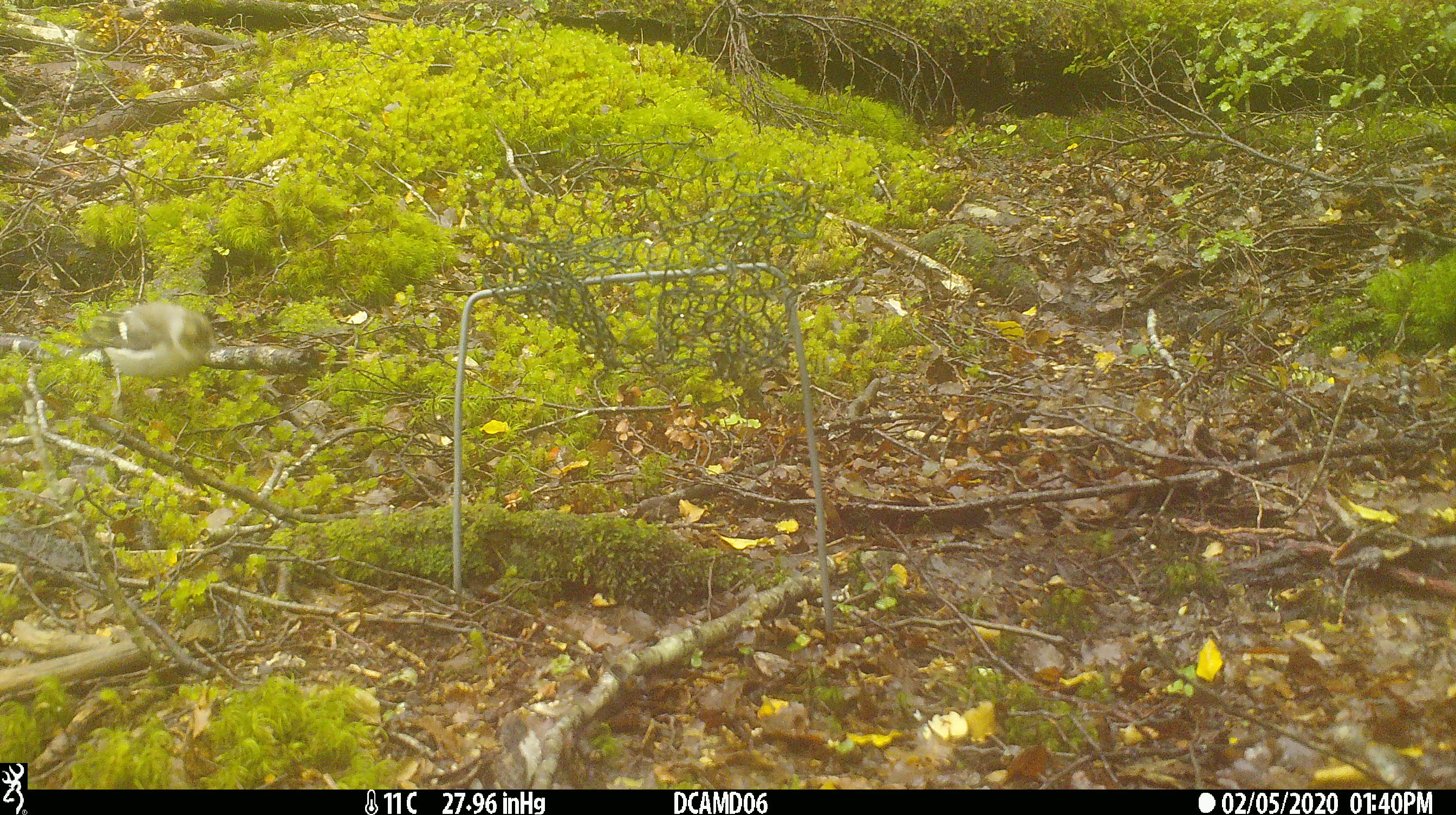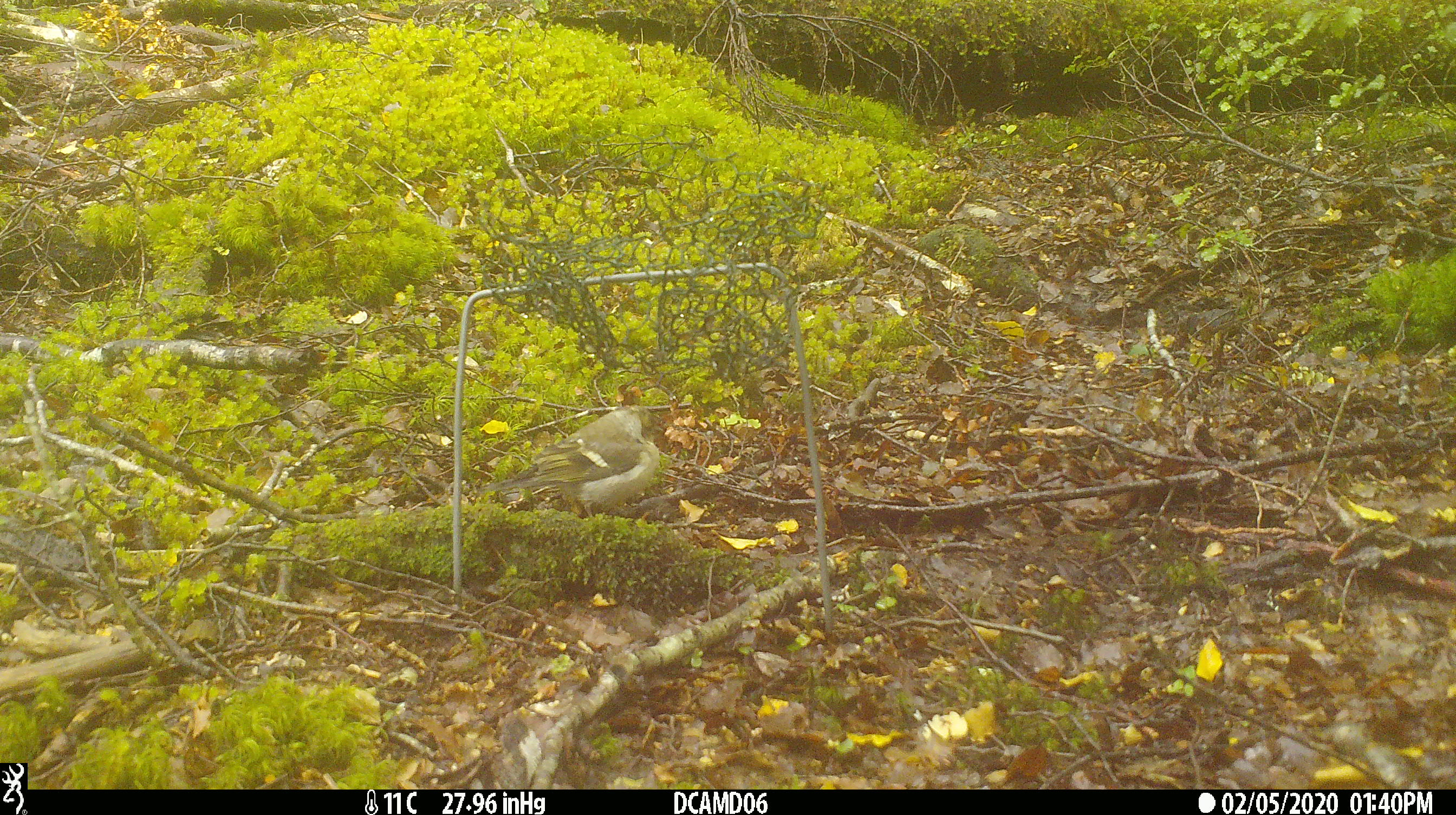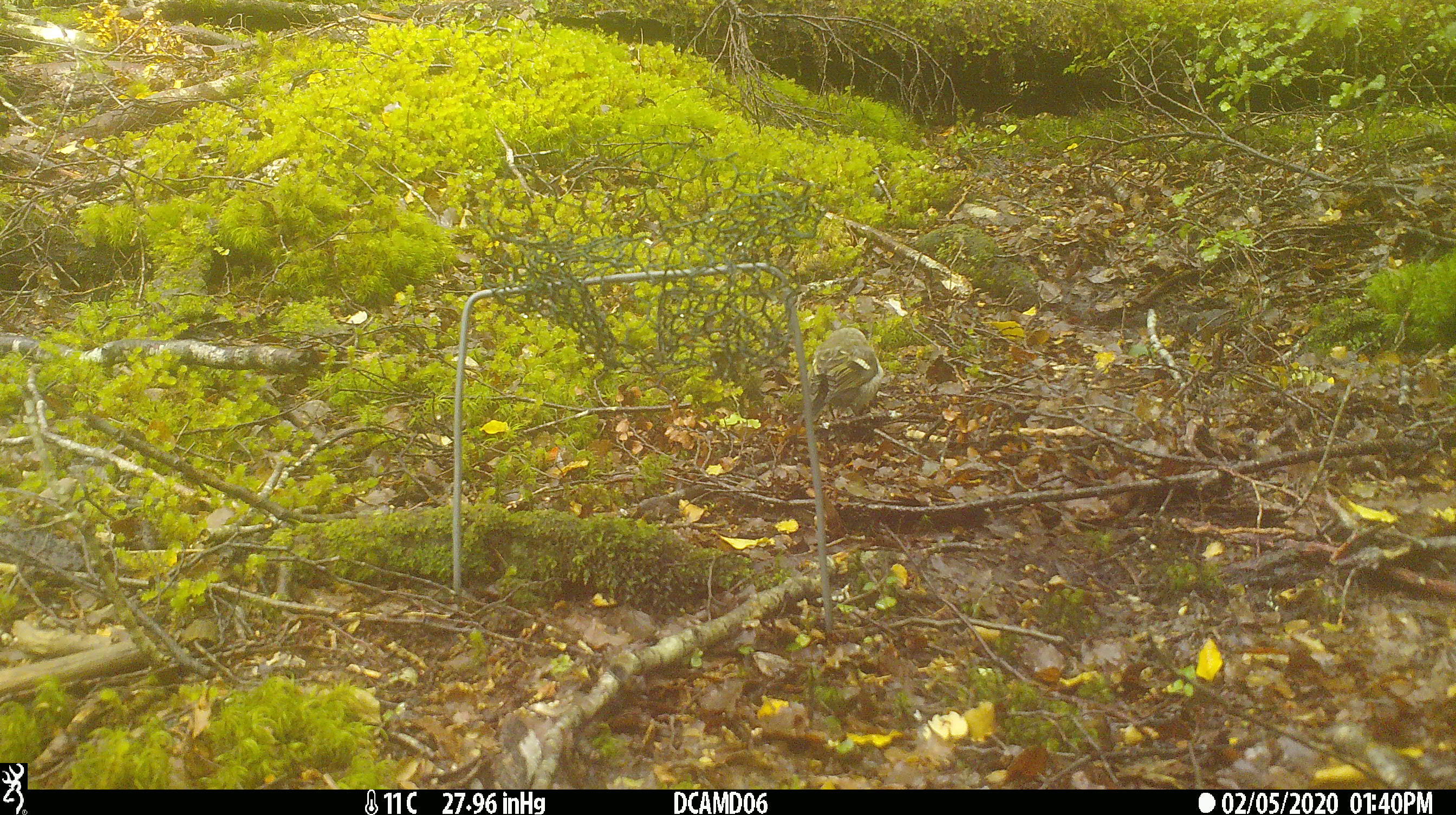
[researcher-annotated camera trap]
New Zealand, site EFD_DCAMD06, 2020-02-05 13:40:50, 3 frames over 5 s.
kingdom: Animalia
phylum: Chordata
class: Aves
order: Passeriformes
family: Fringillidae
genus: Fringilla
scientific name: Fringilla coelebs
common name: common chaffinch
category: chaffinch